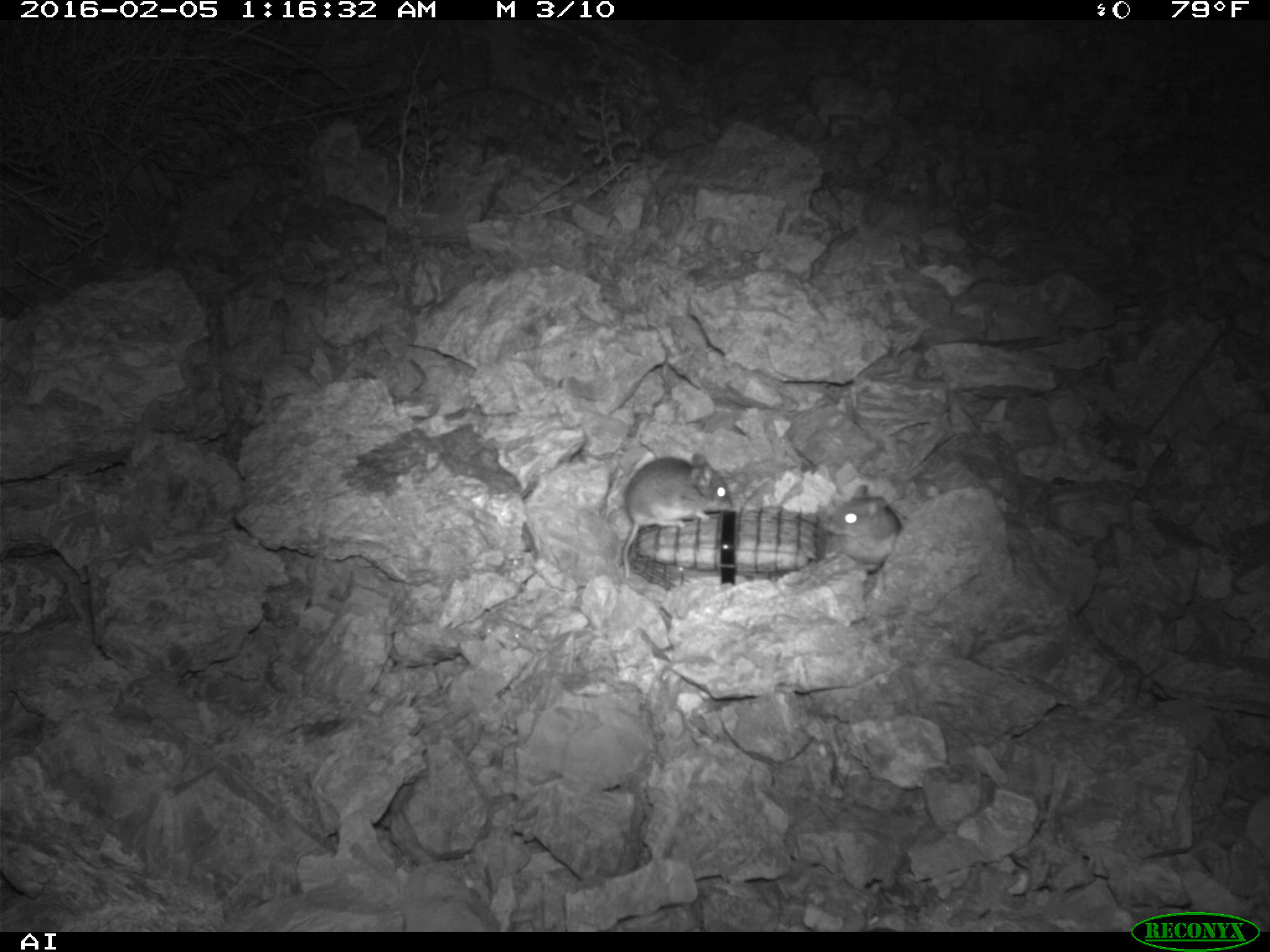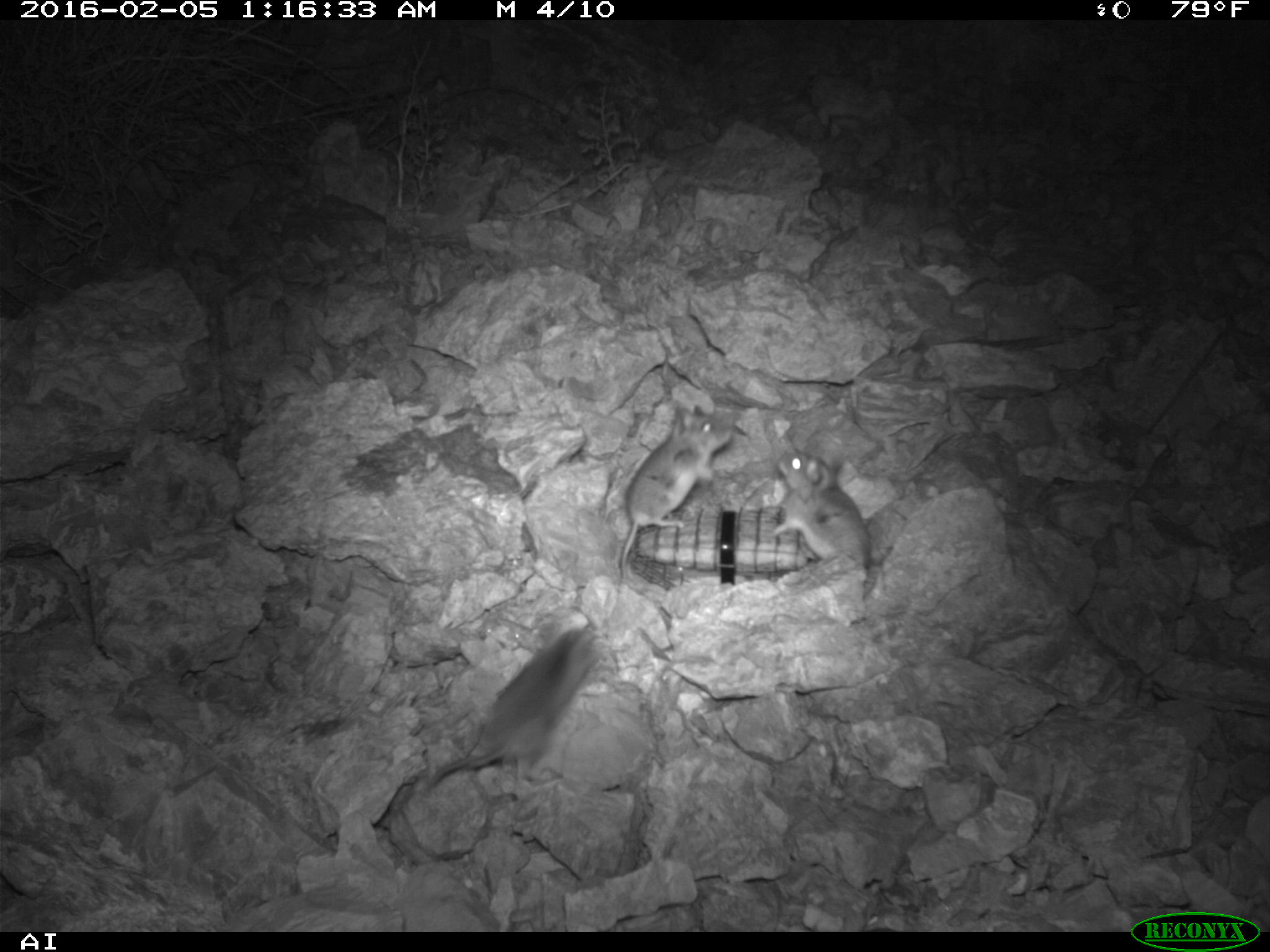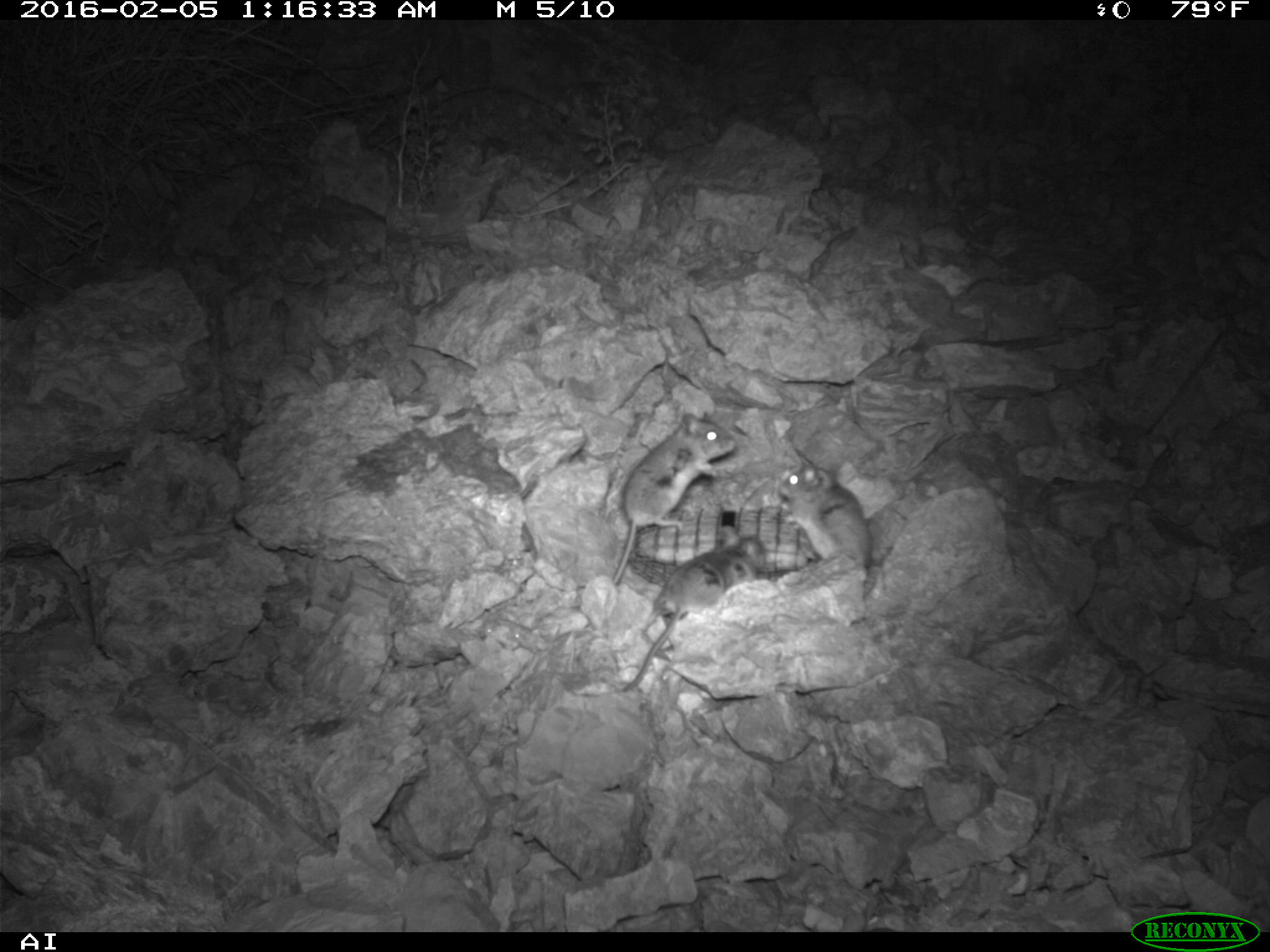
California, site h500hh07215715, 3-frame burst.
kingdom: Animalia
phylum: Chordata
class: Mammalia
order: Rodentia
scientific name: Rodentia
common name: rodent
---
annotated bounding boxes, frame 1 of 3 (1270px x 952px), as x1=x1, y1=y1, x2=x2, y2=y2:
rodent: x1=623, y1=454, x2=730, y2=578; x1=822, y1=485, x2=900, y2=572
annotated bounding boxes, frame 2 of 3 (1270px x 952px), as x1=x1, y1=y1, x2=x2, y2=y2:
rodent: x1=422, y1=617, x2=623, y2=789; x1=618, y1=405, x2=735, y2=582; x1=775, y1=446, x2=877, y2=572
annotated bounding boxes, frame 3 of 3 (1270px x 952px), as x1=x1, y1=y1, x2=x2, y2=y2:
rodent: x1=621, y1=524, x2=765, y2=694; x1=612, y1=412, x2=737, y2=584; x1=778, y1=464, x2=873, y2=571